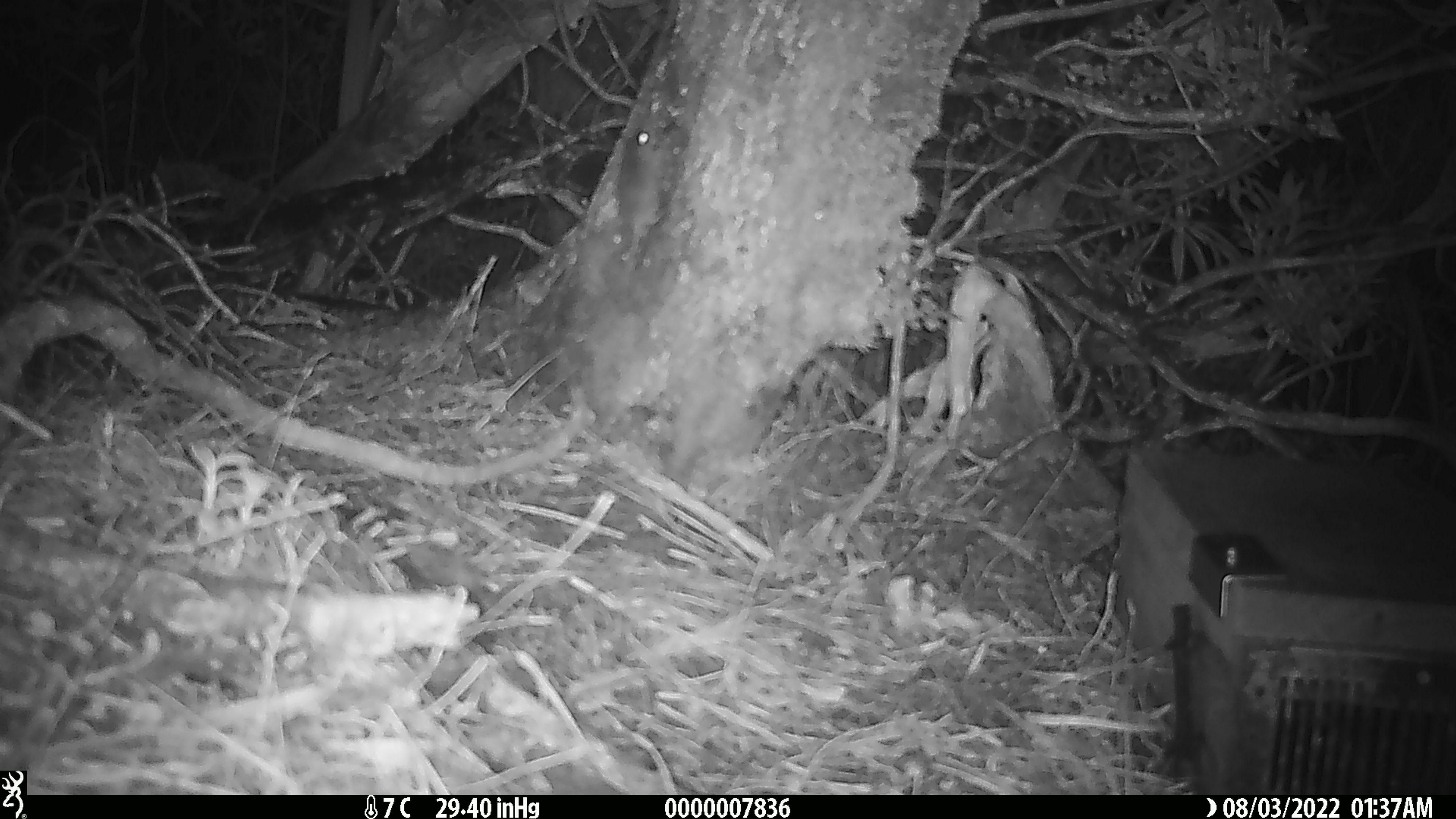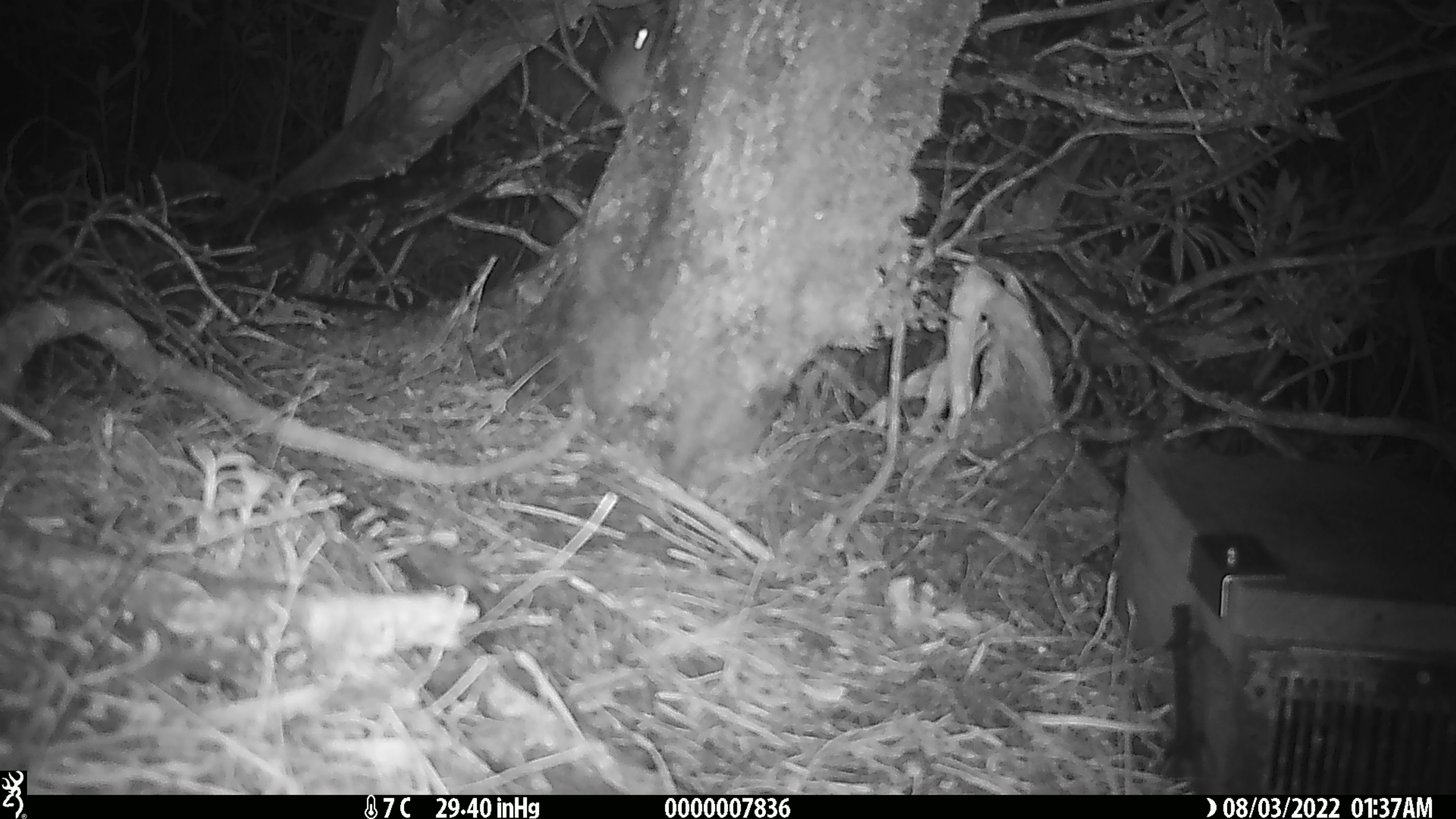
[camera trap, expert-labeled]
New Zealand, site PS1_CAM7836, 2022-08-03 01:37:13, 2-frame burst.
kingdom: Animalia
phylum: Chordata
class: Mammalia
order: Rodentia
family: Muridae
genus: Mus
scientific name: Mus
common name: mouse